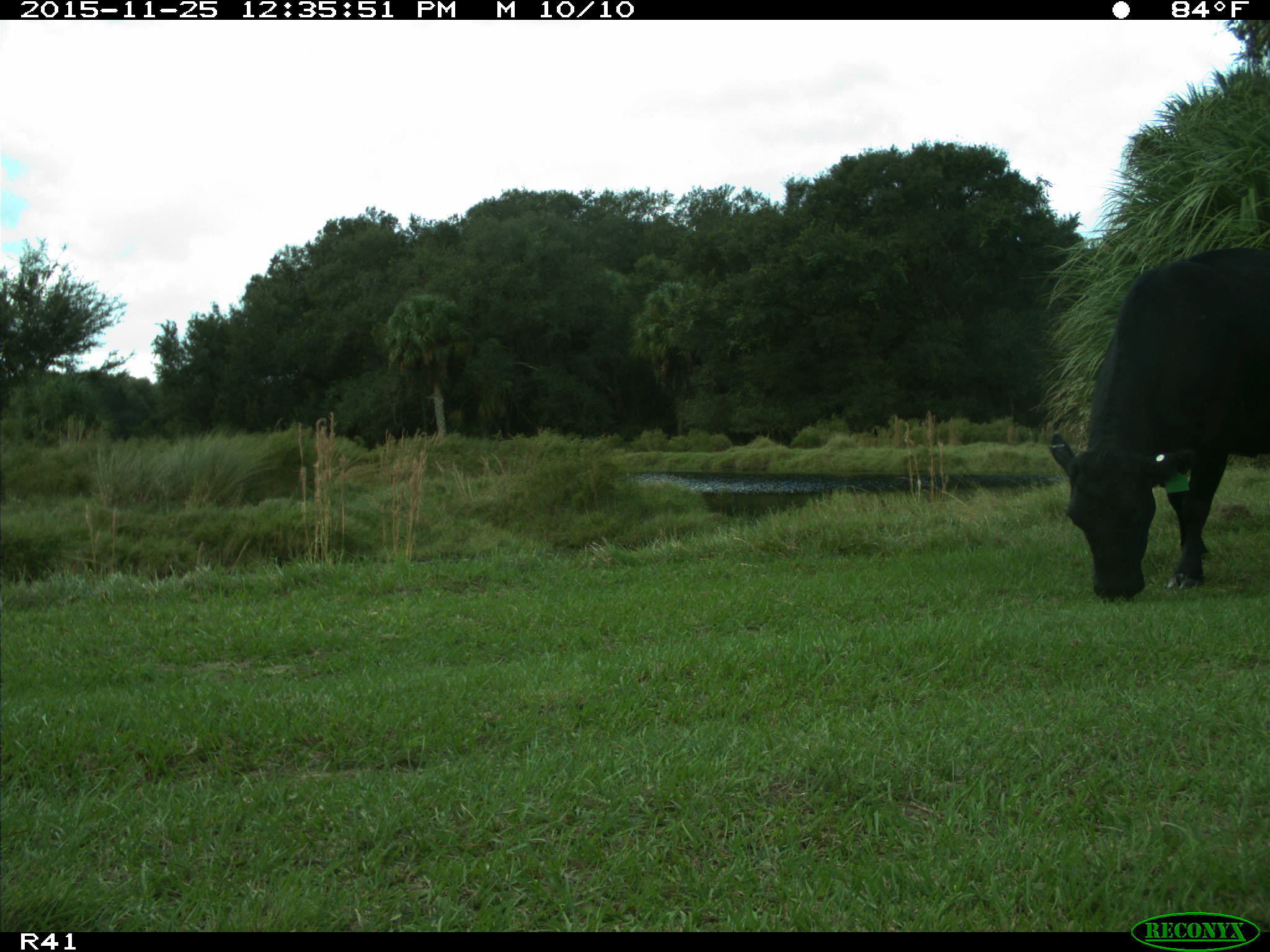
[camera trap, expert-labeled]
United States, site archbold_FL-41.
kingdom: Animalia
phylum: Chordata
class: Mammalia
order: Artiodactyla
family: Bovidae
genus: Bos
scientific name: Bos taurus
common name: domestic cow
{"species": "Bos taurus (domestic cow)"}